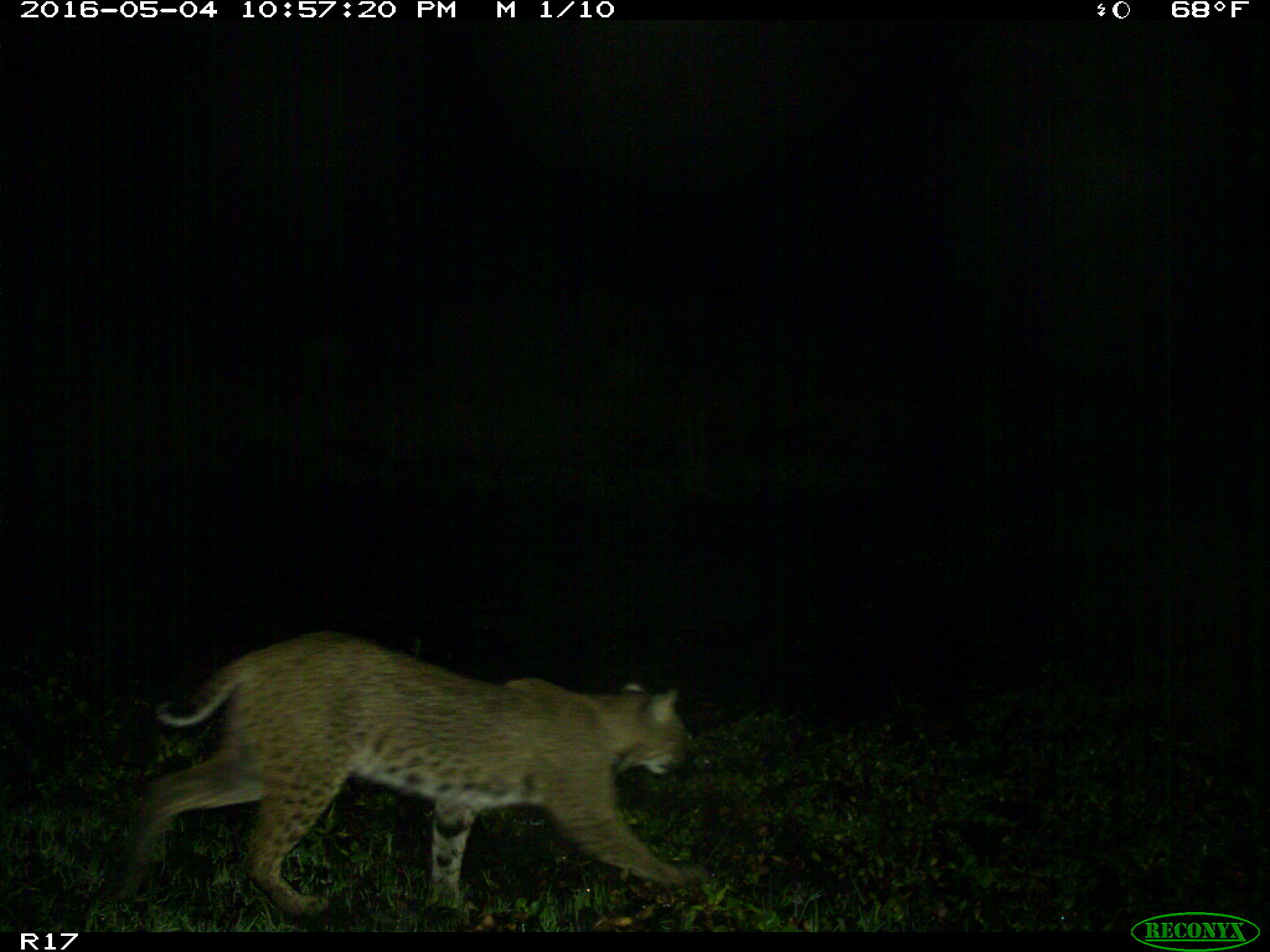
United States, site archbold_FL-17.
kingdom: Animalia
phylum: Chordata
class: Mammalia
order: Carnivora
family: Felidae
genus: Lynx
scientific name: Lynx rufus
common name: bobcat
Lynx rufus (bobcat).